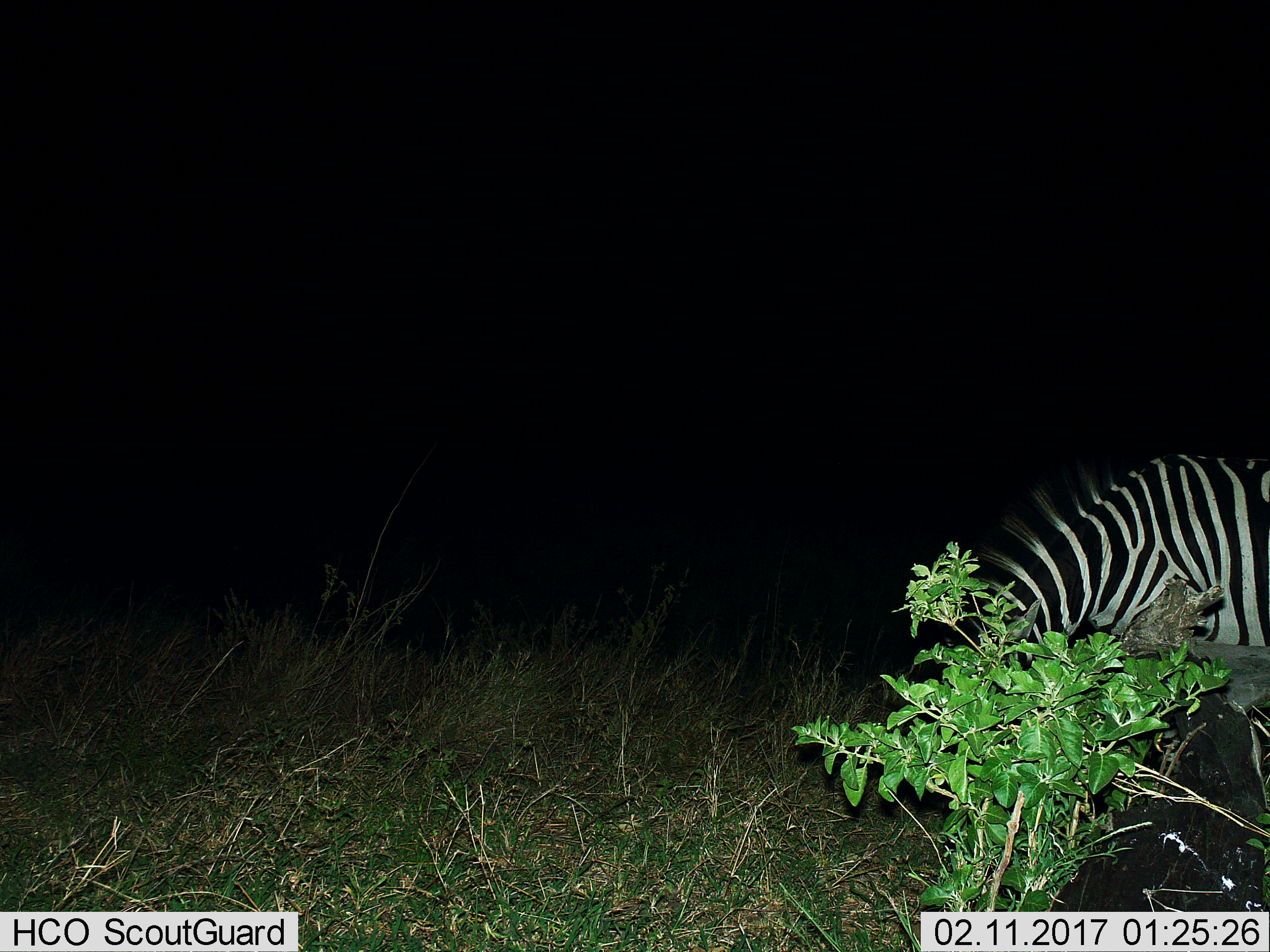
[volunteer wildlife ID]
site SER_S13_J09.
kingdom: Animalia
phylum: Chordata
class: Mammalia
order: Perissodactyla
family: Equidae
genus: Equus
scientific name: Equus quagga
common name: plains zebra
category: zebraplains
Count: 1.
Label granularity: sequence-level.